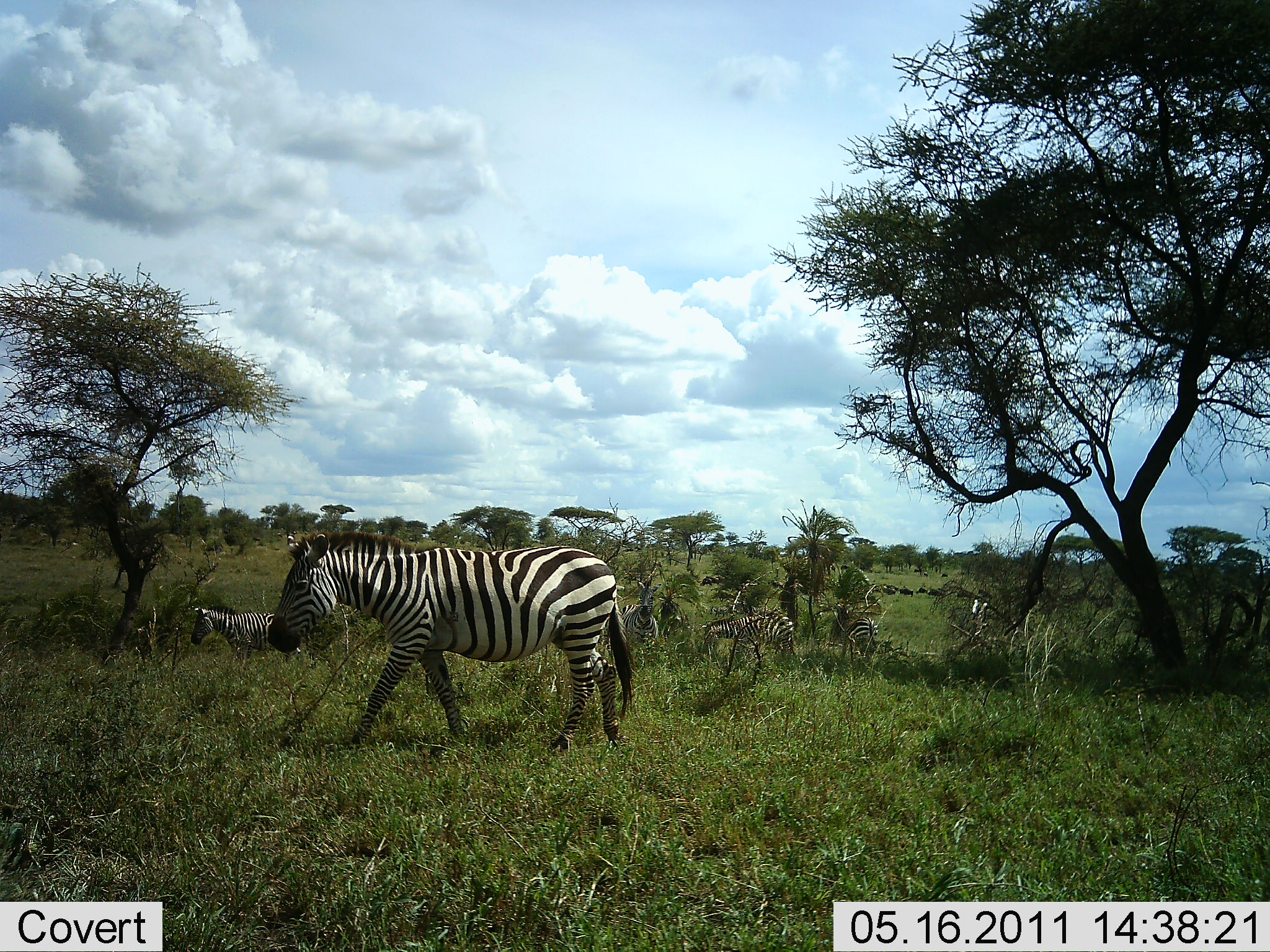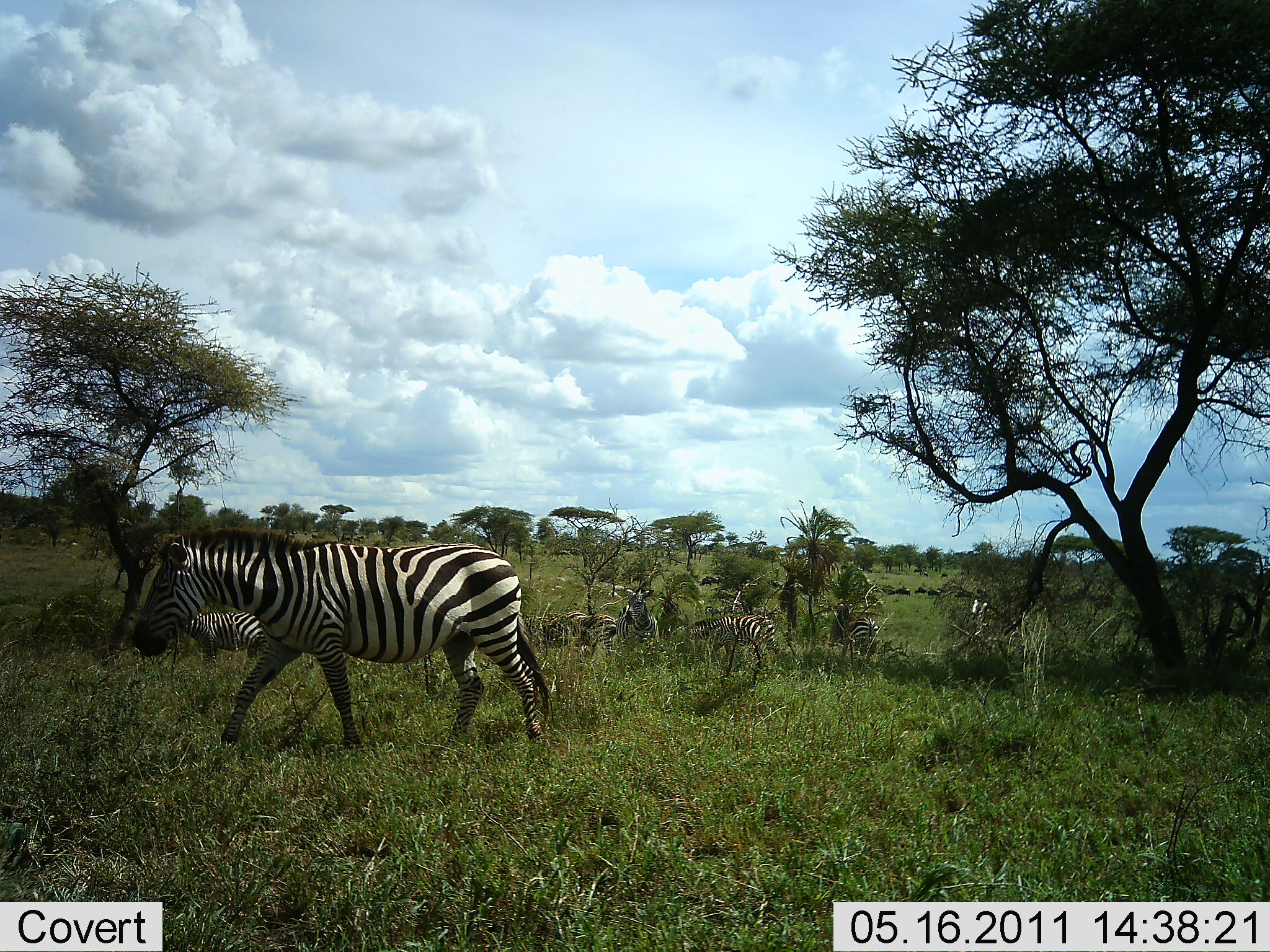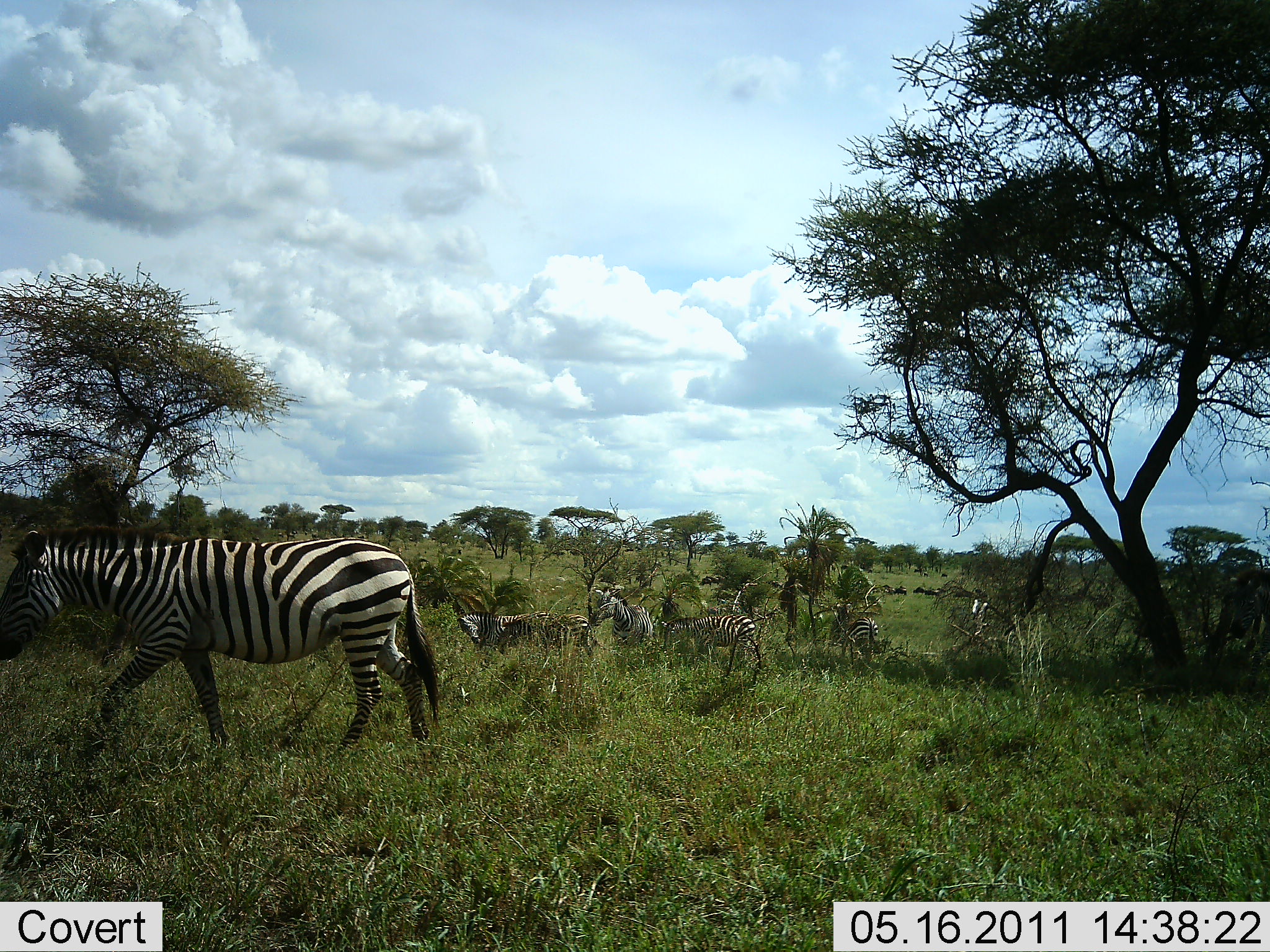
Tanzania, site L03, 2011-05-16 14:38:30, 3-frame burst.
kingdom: Animalia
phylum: Chordata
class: Mammalia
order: Perissodactyla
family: Equidae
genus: Equus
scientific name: Equus quagga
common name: plains zebra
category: zebra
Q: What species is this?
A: Zebra (plains zebra) (Equus quagga).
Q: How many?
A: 6.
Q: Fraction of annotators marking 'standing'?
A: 38%.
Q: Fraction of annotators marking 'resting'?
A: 8%.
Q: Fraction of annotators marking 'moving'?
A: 92%.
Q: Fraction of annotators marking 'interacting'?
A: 0%.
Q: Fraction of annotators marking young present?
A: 0%.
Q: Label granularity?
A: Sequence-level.